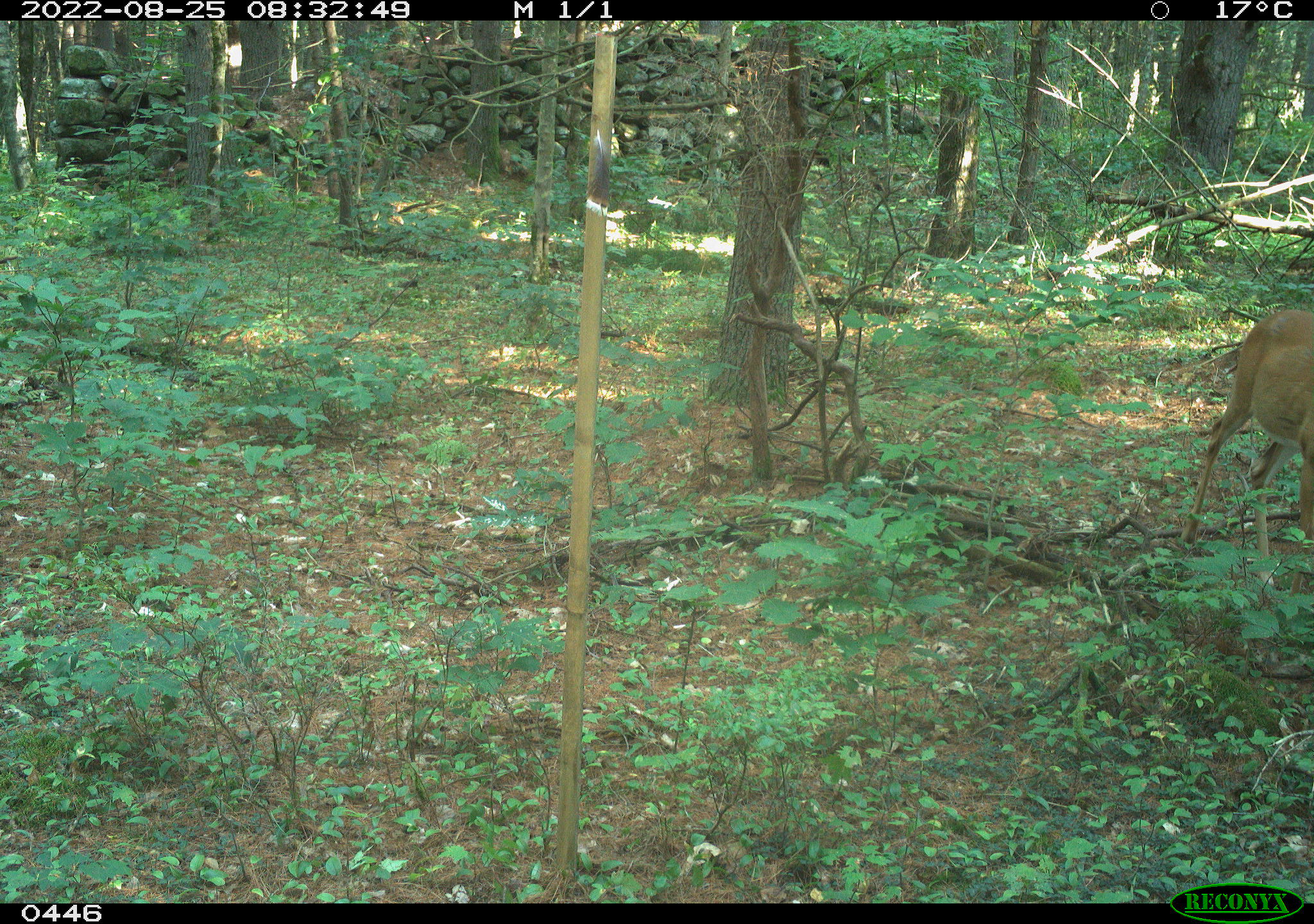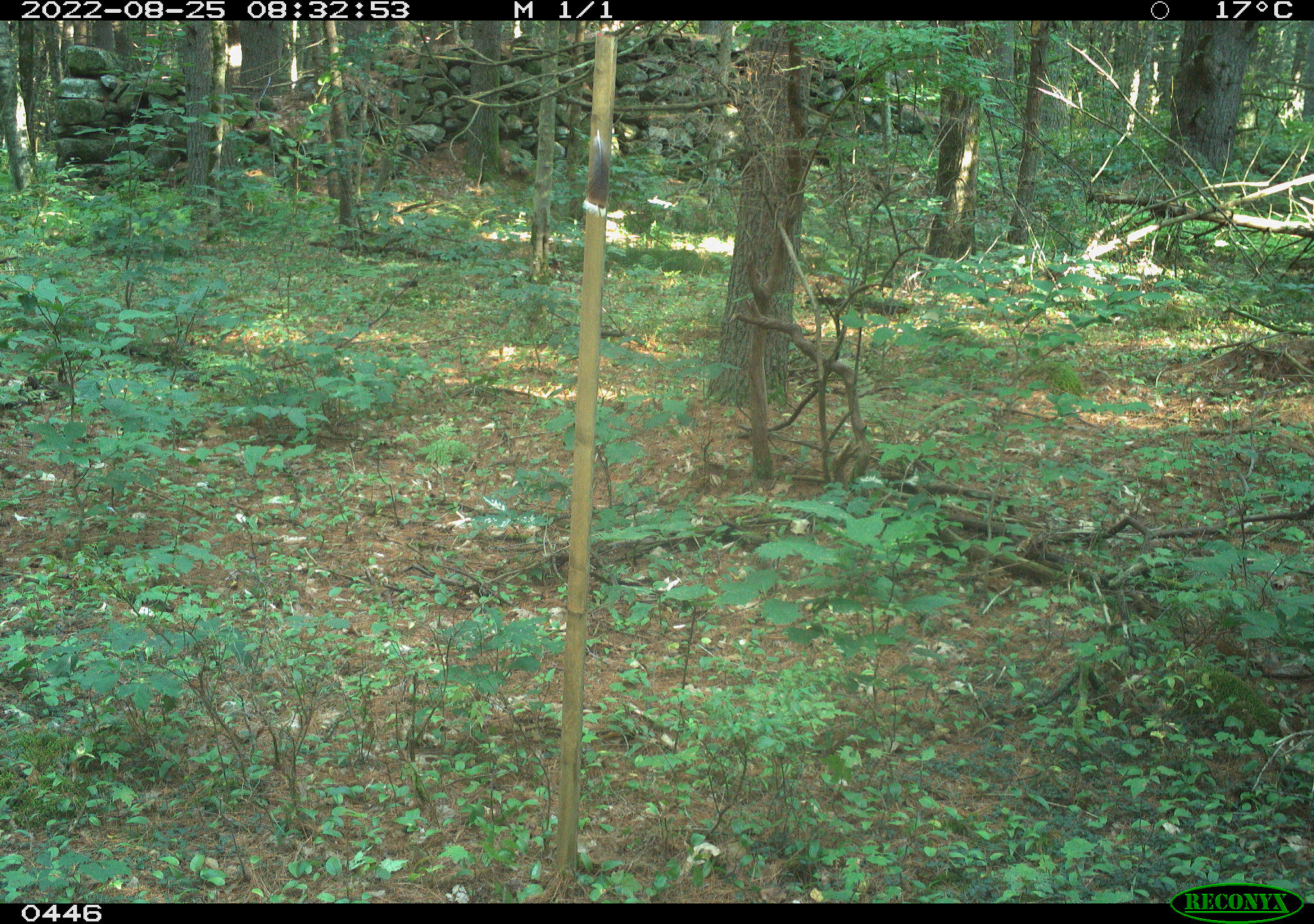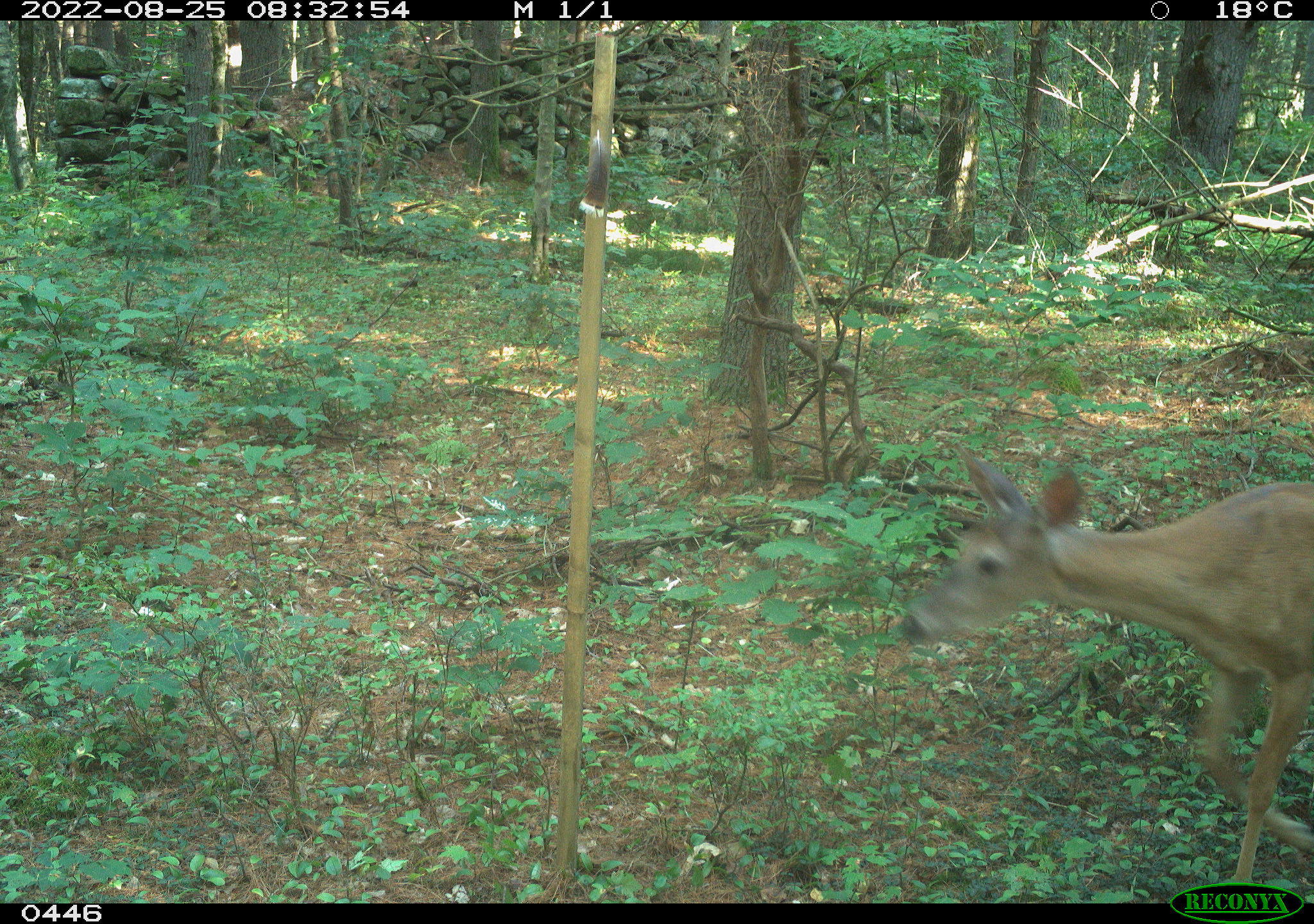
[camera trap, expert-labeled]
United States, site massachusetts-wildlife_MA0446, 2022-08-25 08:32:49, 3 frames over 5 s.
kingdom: Animalia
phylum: Chordata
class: Mammalia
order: Artiodactyla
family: Cervidae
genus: Odocoileus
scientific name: Odocoileus virginianus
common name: white-tailed deer